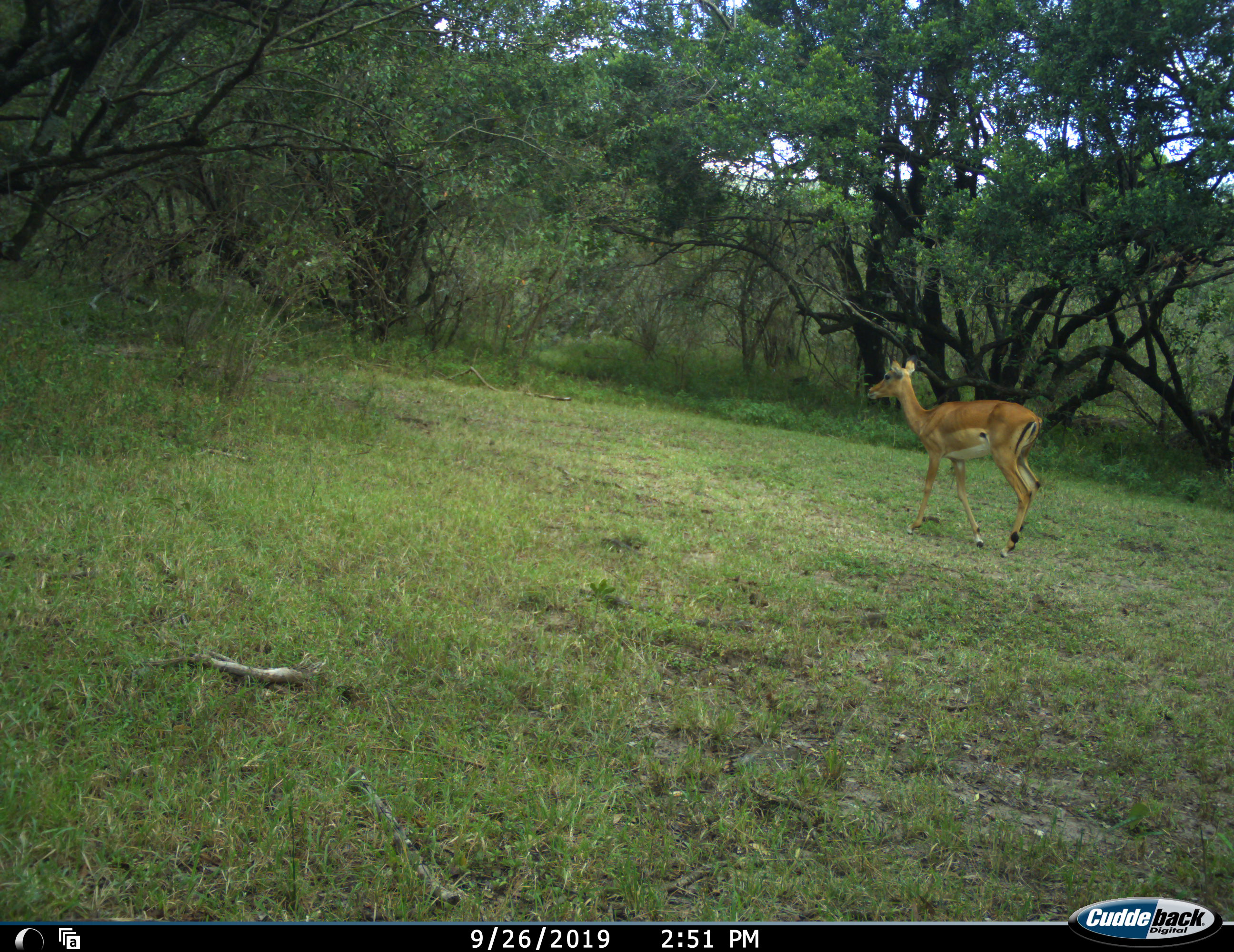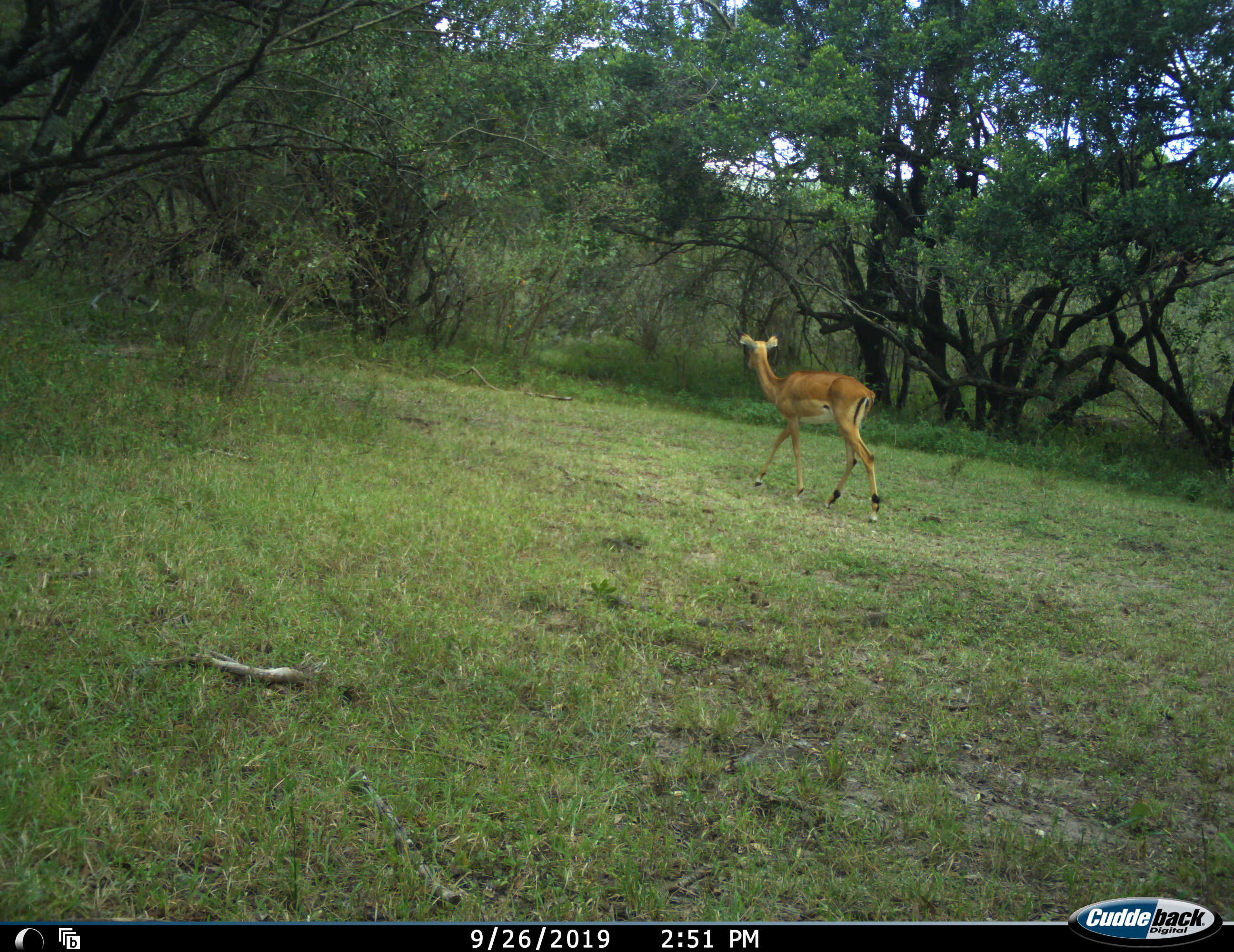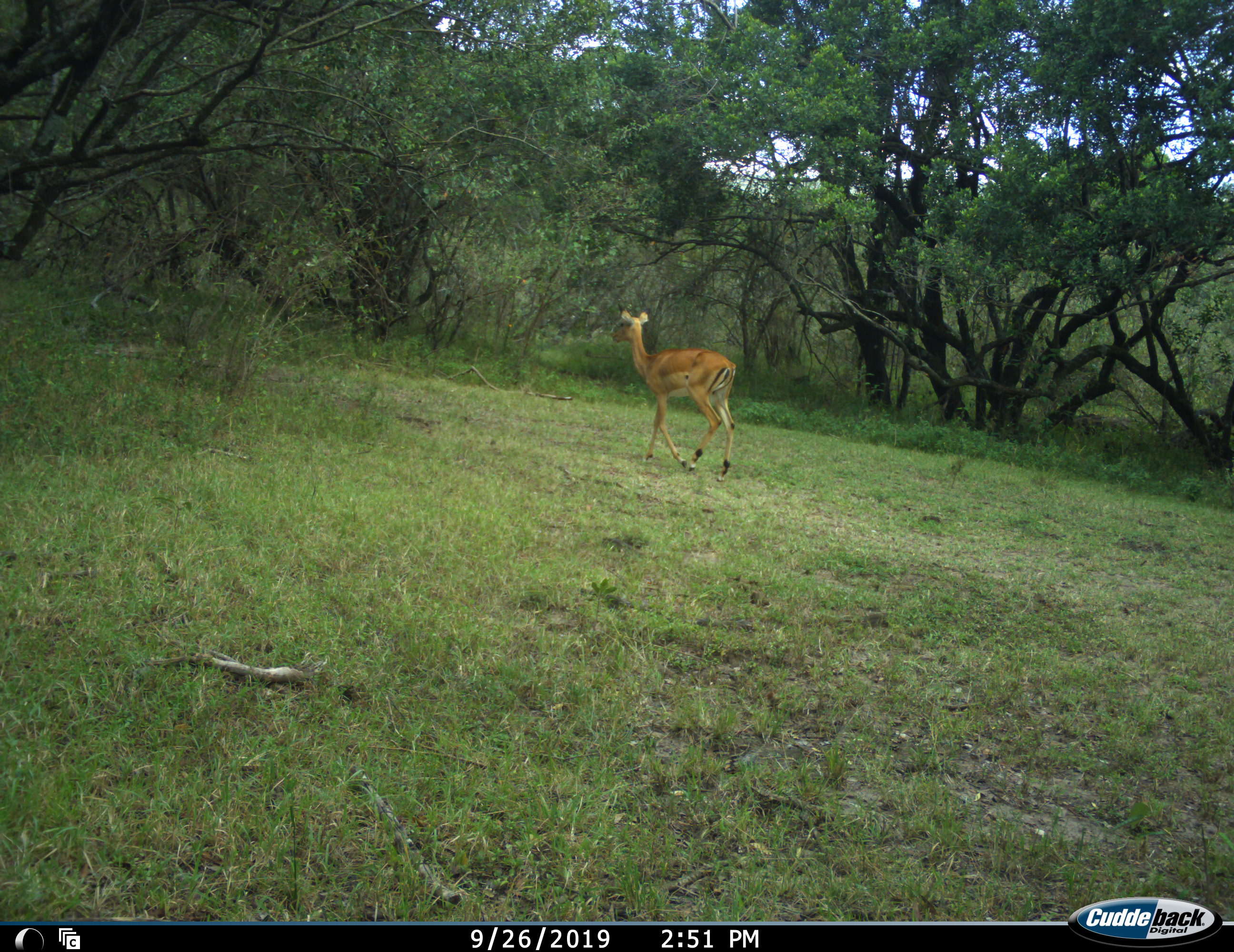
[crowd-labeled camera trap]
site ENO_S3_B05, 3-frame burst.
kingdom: Animalia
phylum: Chordata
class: Mammalia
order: Artiodactyla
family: Bovidae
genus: Aepyceros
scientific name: Aepyceros melampus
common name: impala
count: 1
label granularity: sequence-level